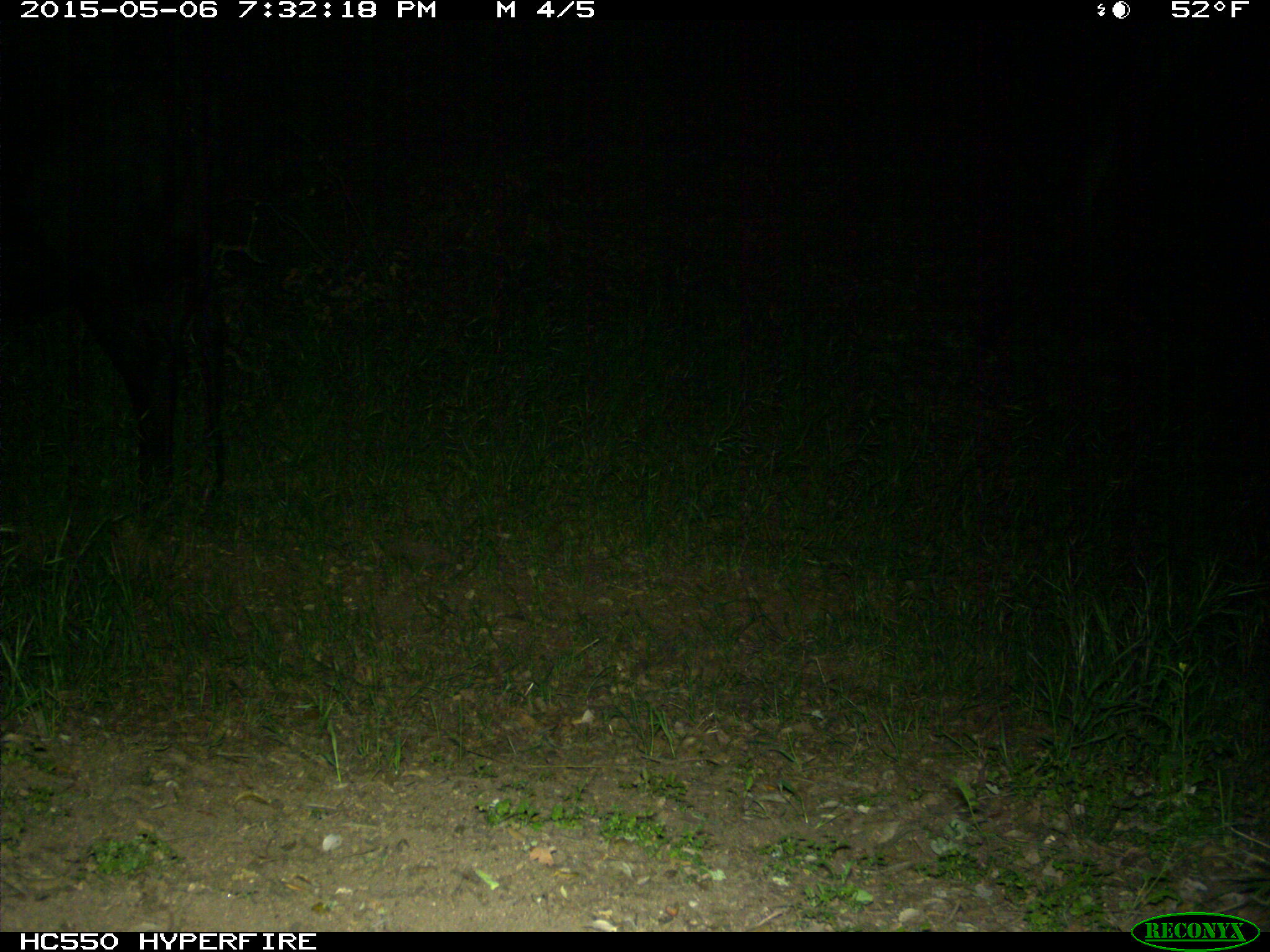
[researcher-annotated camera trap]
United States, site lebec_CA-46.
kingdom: Animalia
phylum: Chordata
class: Mammalia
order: Artiodactyla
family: Bovidae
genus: Bos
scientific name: Bos taurus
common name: domestic cow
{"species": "Bos taurus (domestic cow)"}